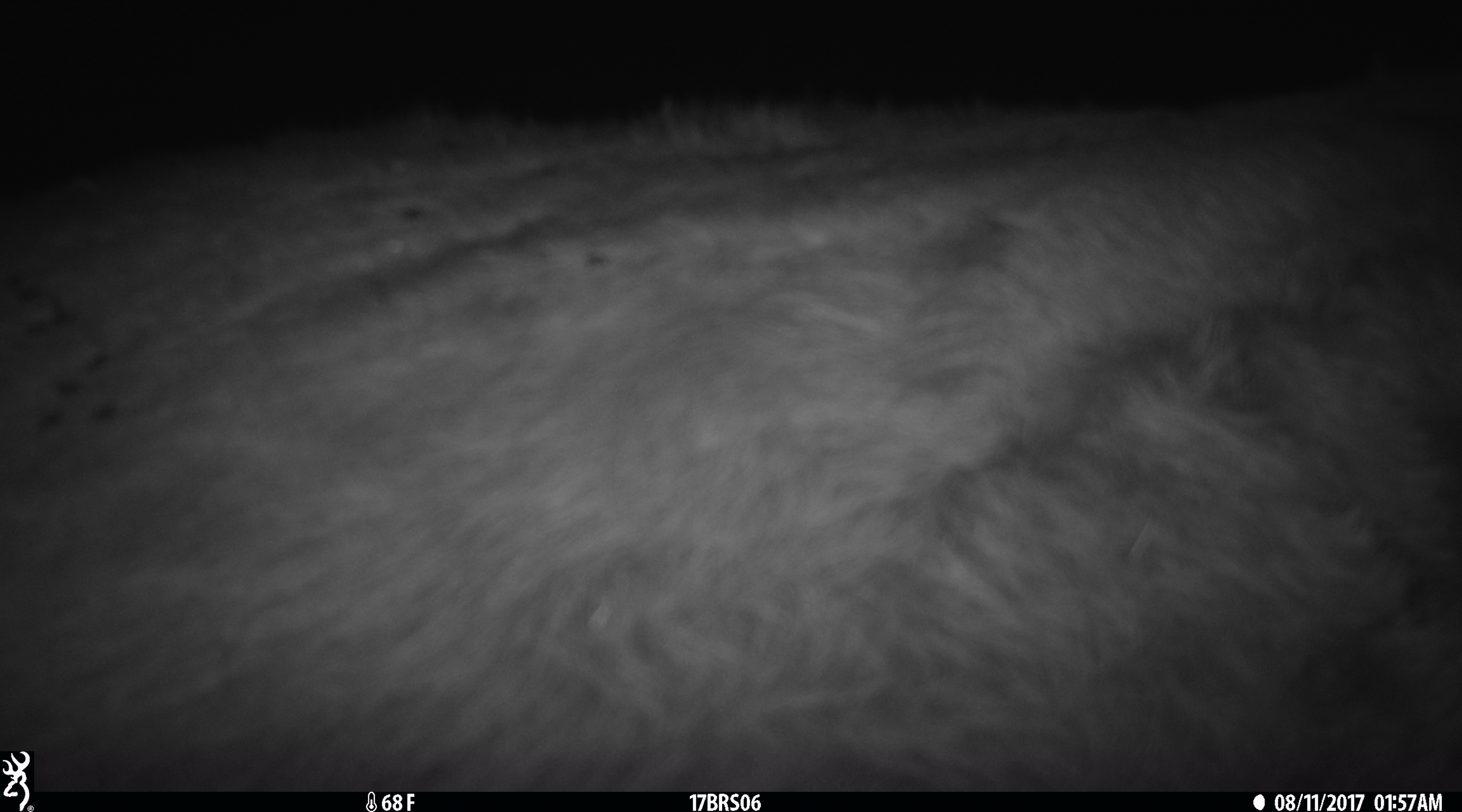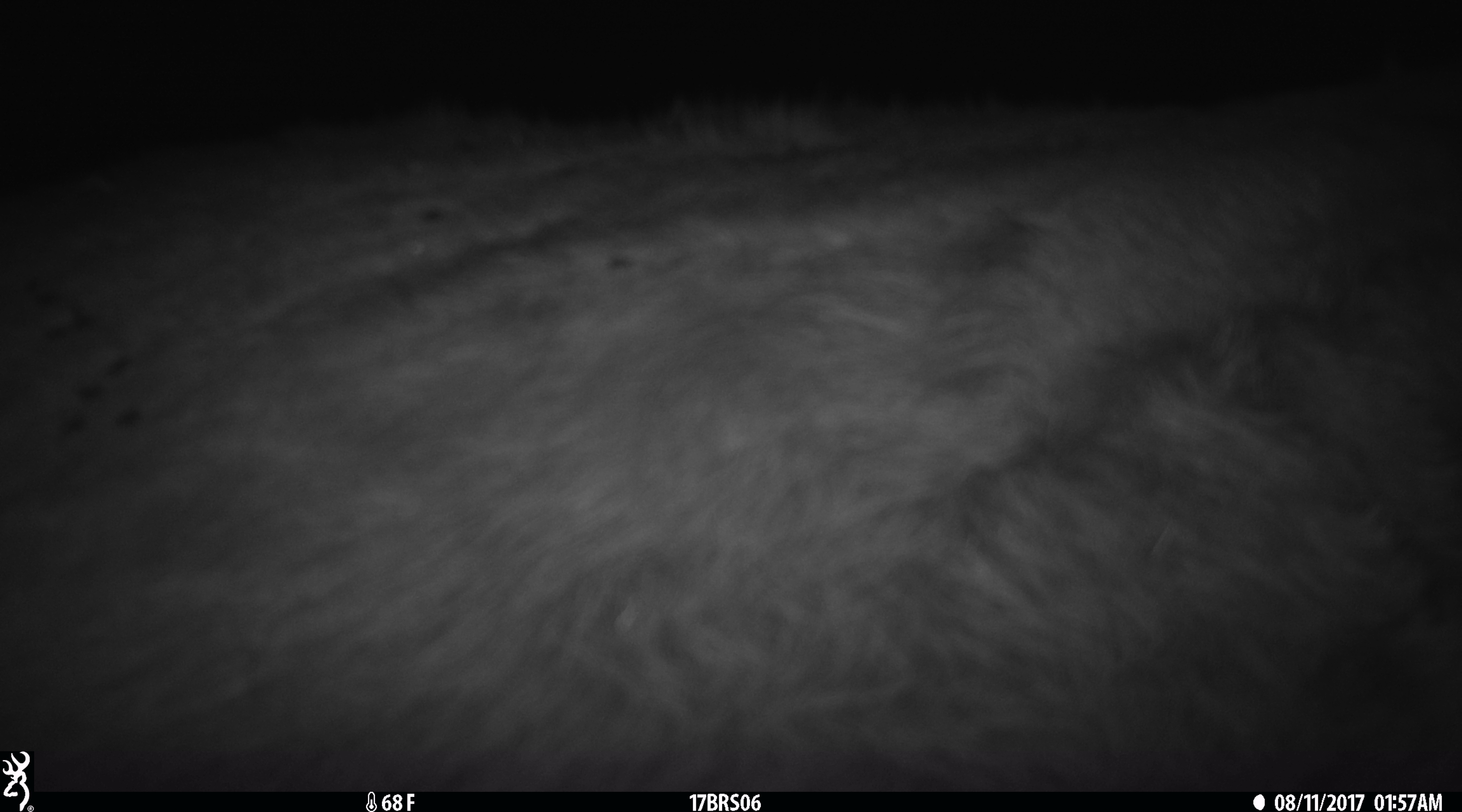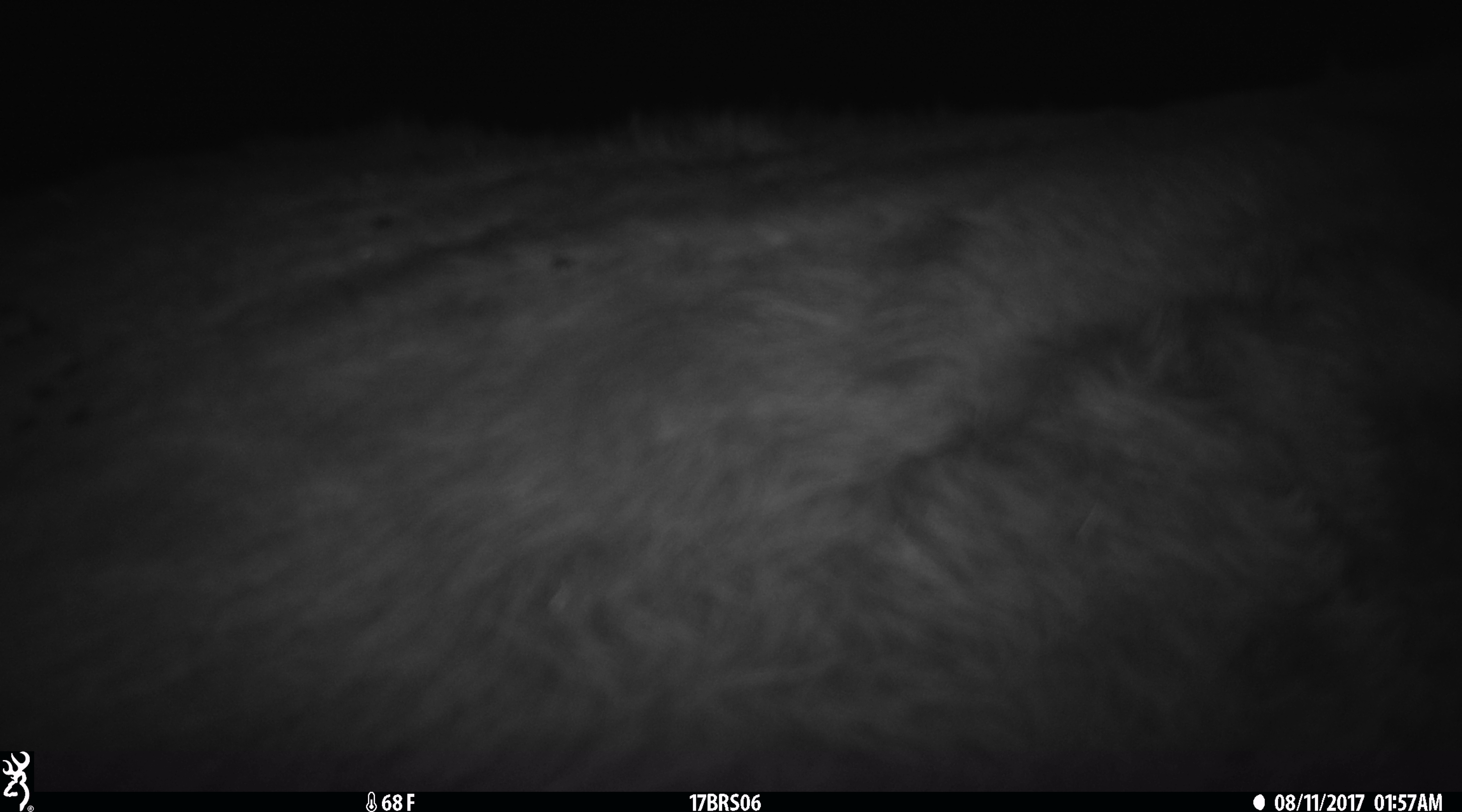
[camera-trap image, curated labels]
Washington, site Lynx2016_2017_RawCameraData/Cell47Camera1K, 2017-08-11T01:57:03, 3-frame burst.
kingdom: Animalia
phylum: Chordata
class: Mammalia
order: Artiodactyla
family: Bovidae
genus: Bos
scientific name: Bos taurus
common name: domestic cattle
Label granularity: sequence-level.